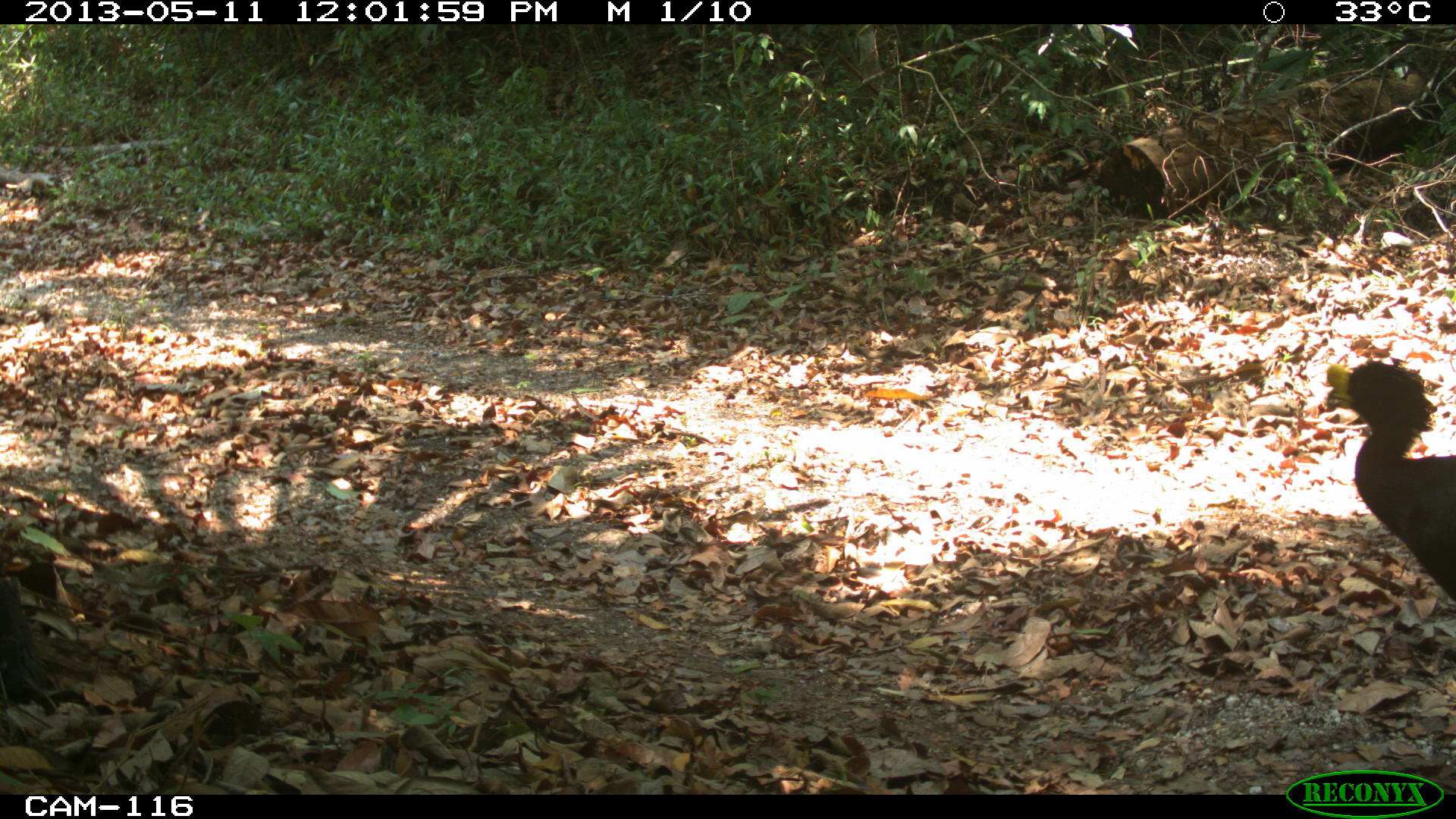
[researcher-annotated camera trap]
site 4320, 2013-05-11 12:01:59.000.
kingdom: Animalia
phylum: Chordata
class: Aves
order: Galliformes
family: Cracidae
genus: Crax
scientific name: Crax rubra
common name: great curassow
Crax rubra (great curassow), count 1, sex female.